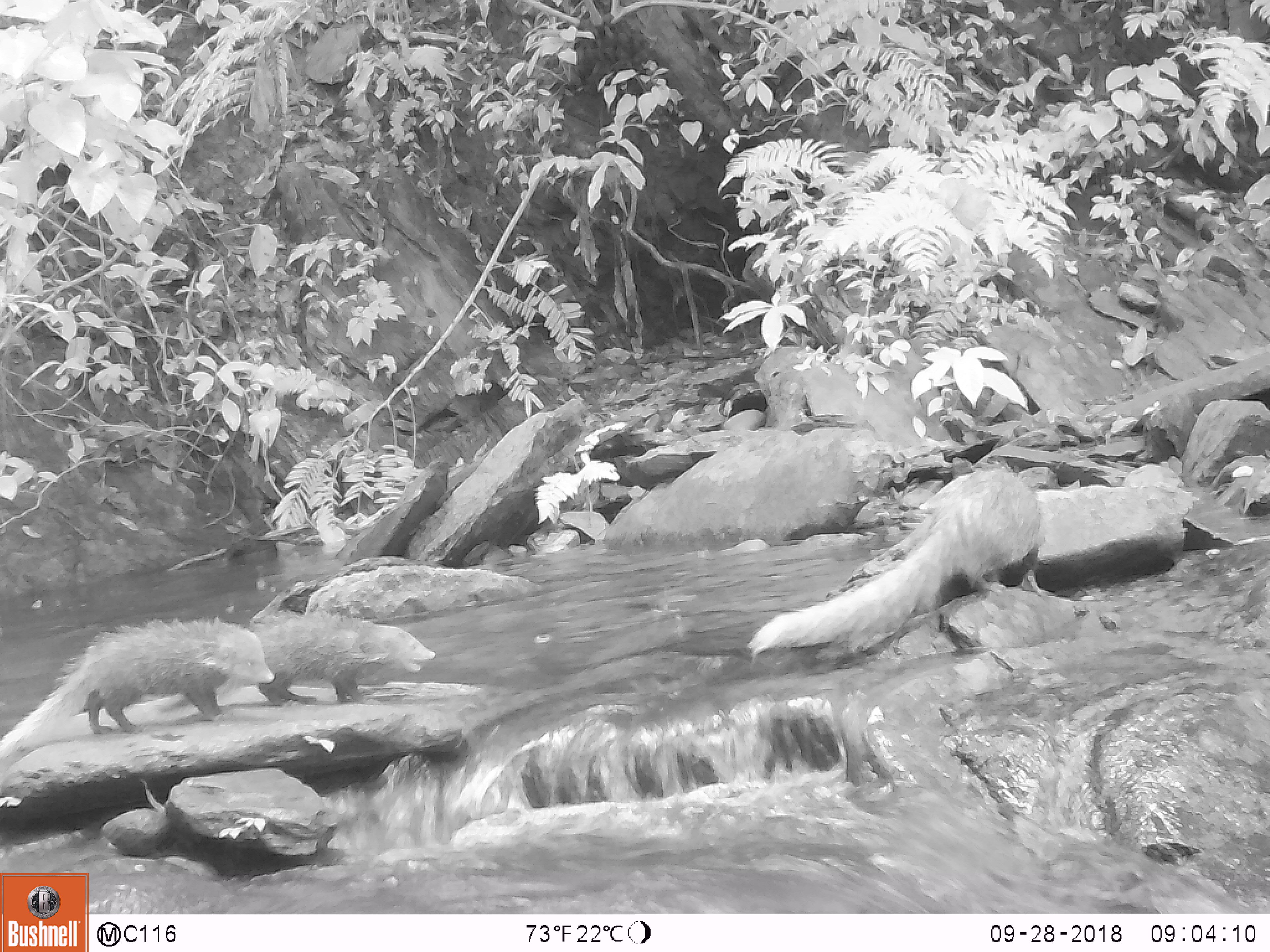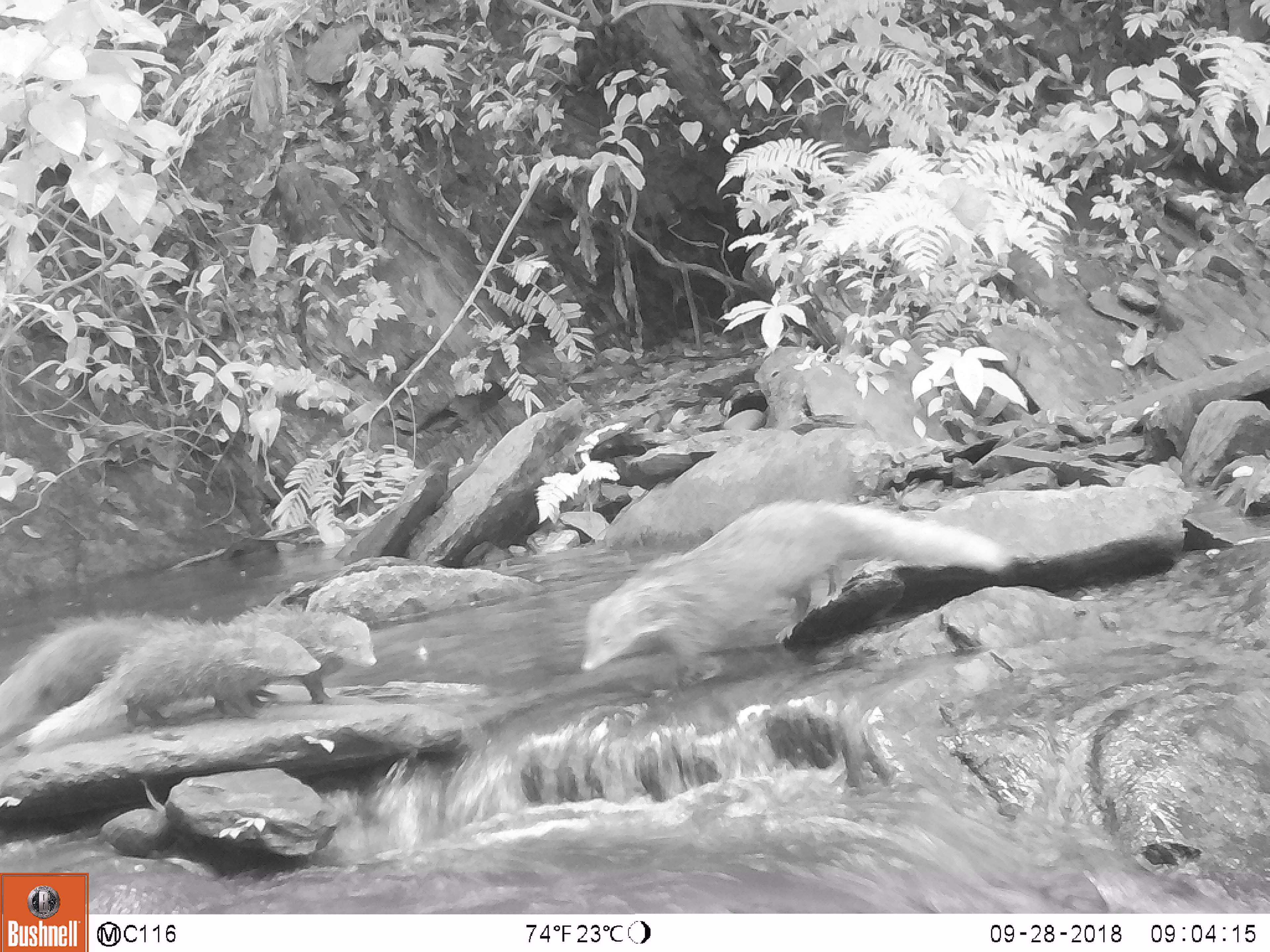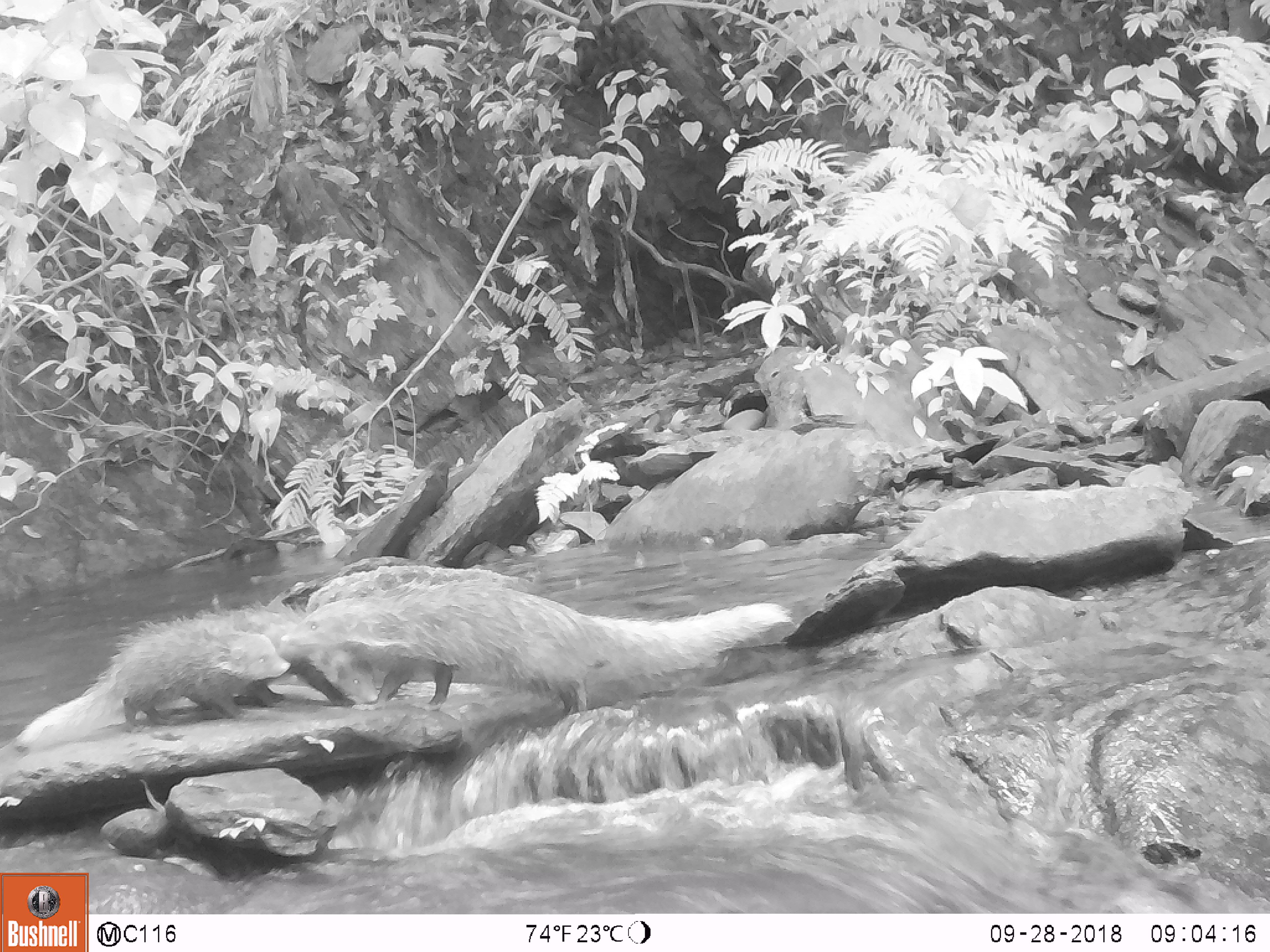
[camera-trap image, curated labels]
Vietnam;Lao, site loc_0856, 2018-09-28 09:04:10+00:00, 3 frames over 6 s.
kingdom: Animalia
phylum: Chordata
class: Mammalia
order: Carnivora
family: Herpestidae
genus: Urva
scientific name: Urva urva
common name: crab-eating mongoose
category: crab eating mongoose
Crab eating mongoose (crab-eating mongoose) (Urva urva). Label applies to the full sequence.